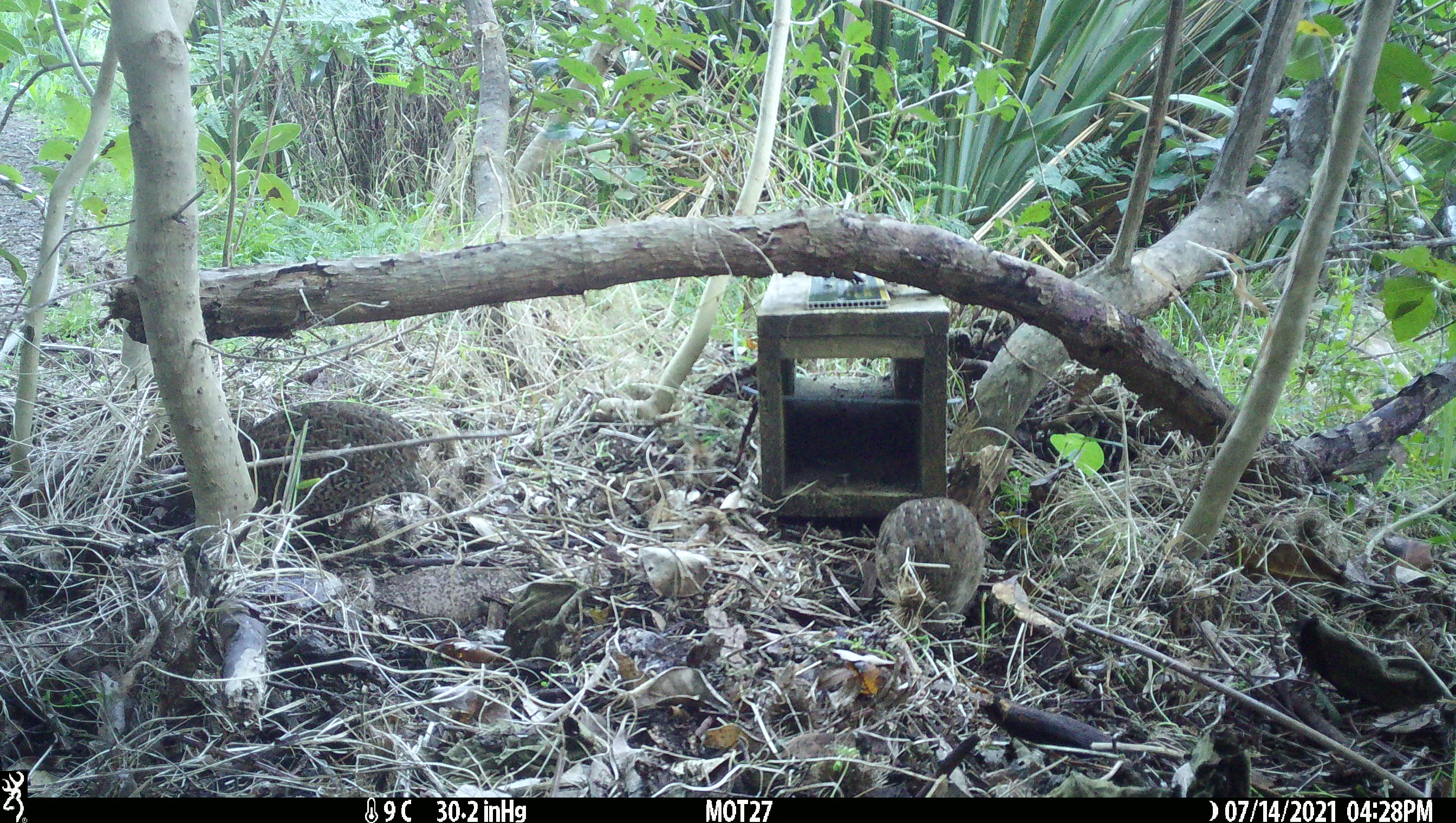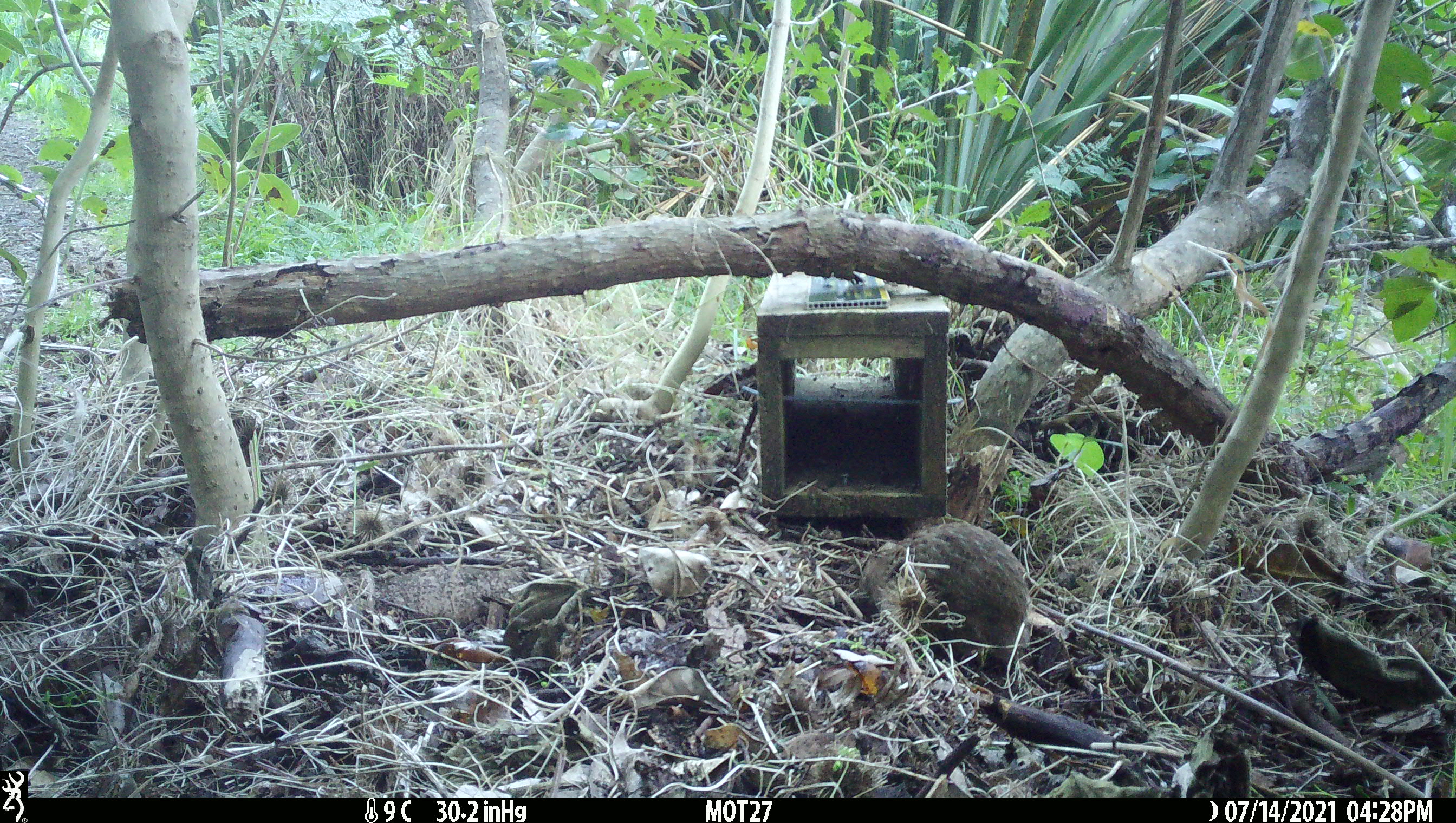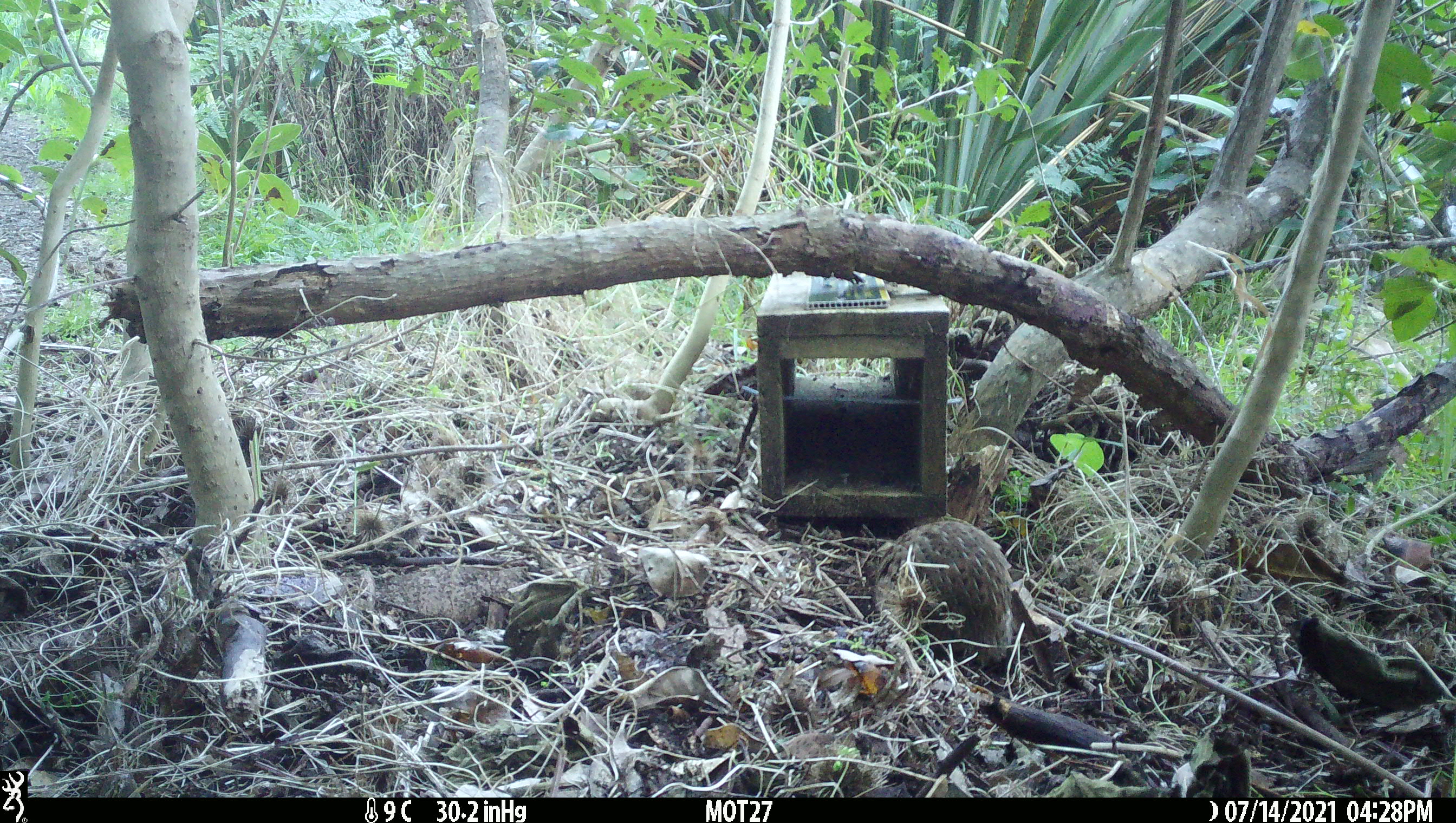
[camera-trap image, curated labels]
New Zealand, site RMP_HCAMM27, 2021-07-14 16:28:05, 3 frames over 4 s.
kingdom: Animalia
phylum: Chordata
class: Aves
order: Galliformes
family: Phasianidae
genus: Synoicus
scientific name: Synoicus ypsilophorus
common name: brown quail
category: quail brown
Quail brown (brown quail) (Synoicus ypsilophorus).